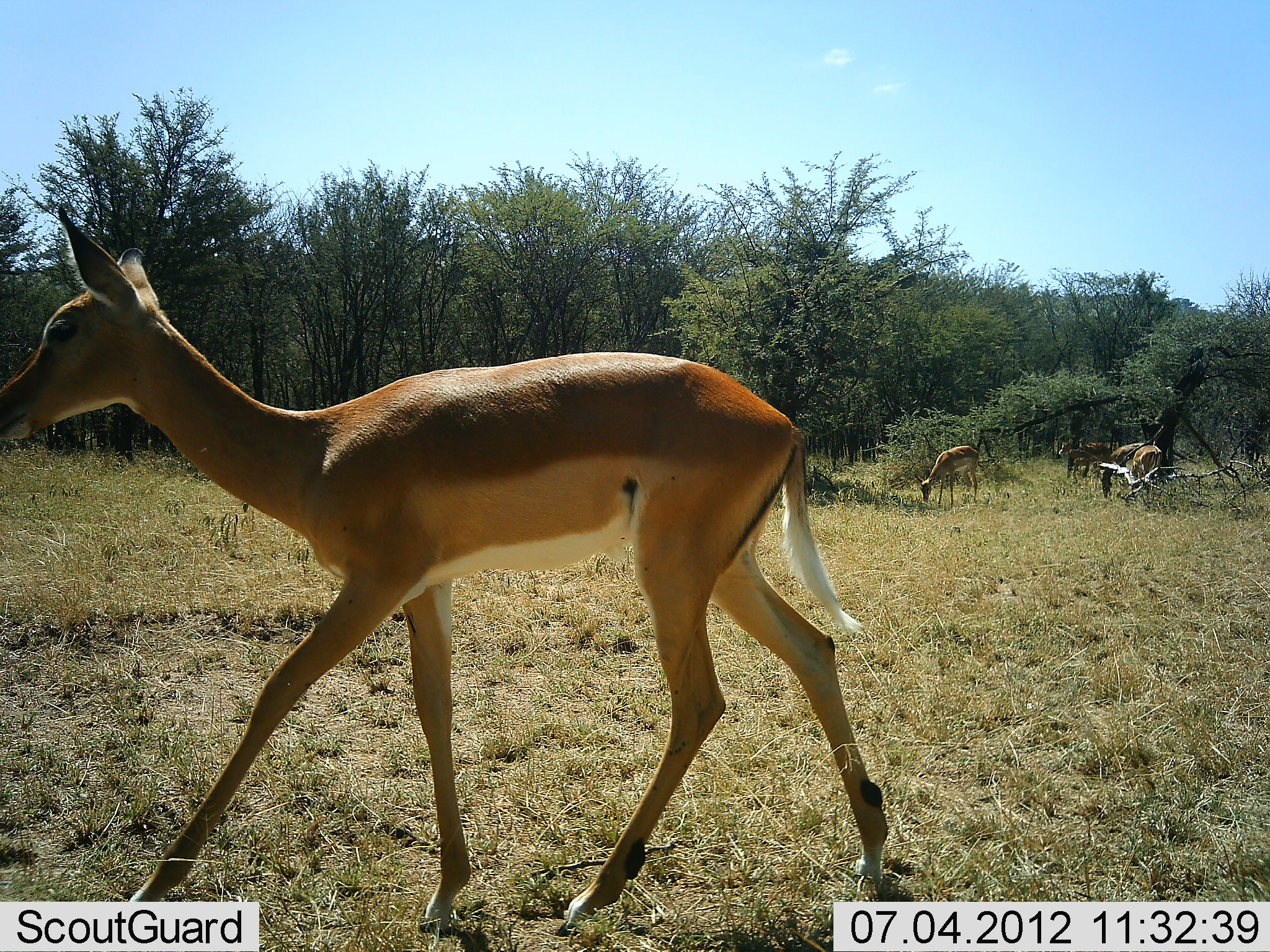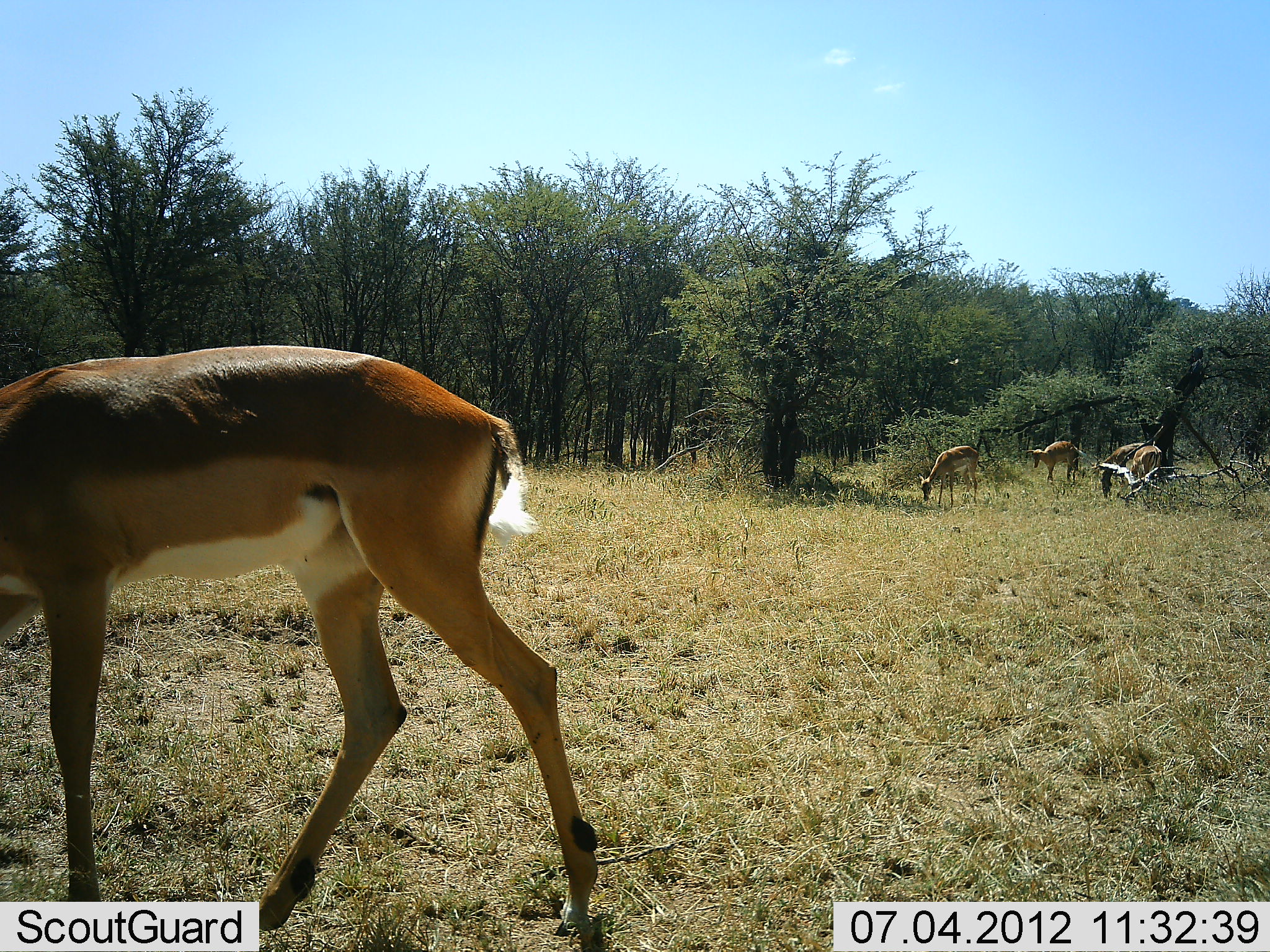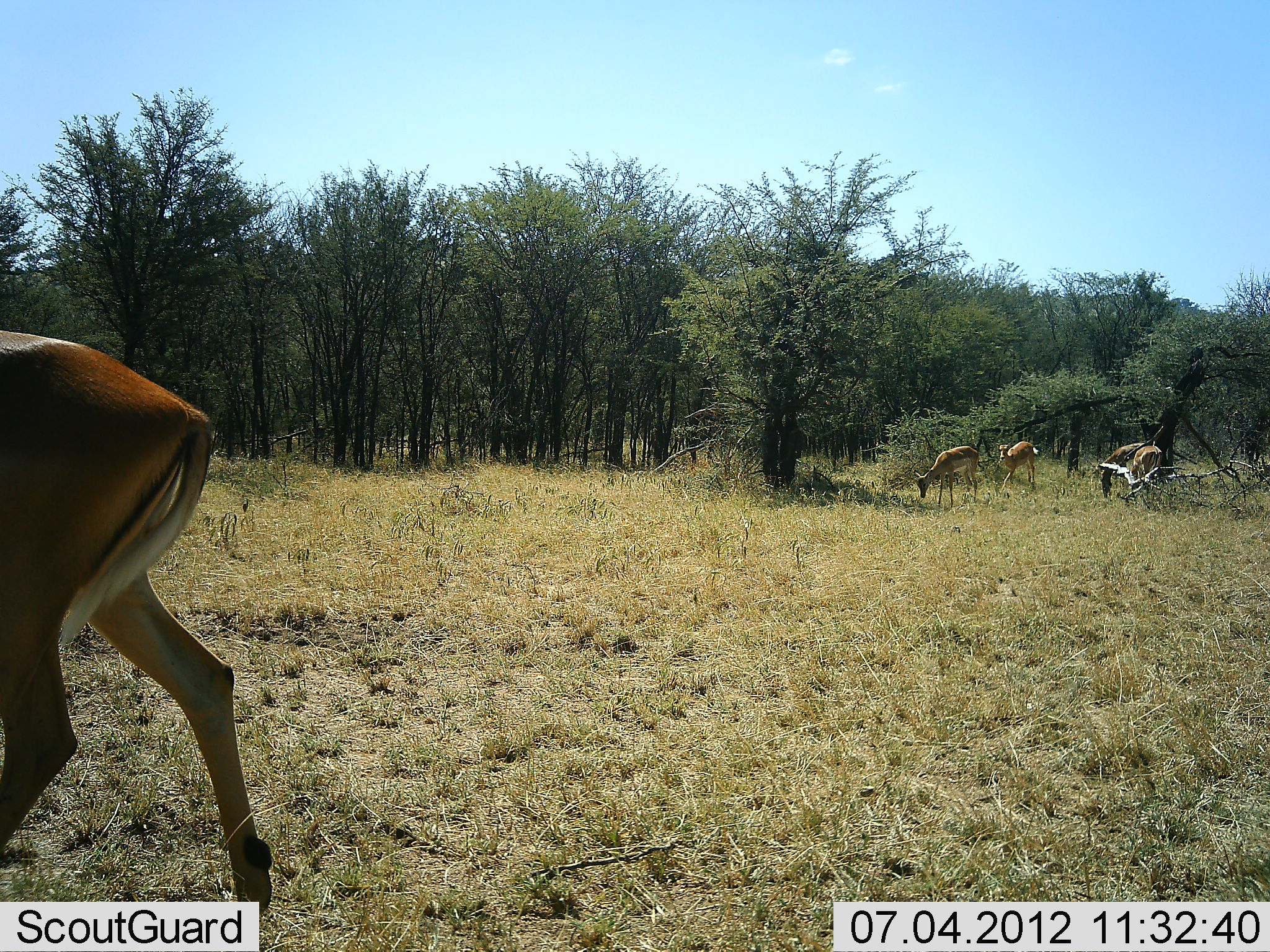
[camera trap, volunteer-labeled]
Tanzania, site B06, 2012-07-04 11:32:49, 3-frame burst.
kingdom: Animalia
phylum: Chordata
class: Mammalia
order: Artiodactyla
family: Bovidae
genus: Aepyceros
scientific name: Aepyceros melampus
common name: impala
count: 5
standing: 70%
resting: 0%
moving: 90%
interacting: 0%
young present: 0%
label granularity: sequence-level